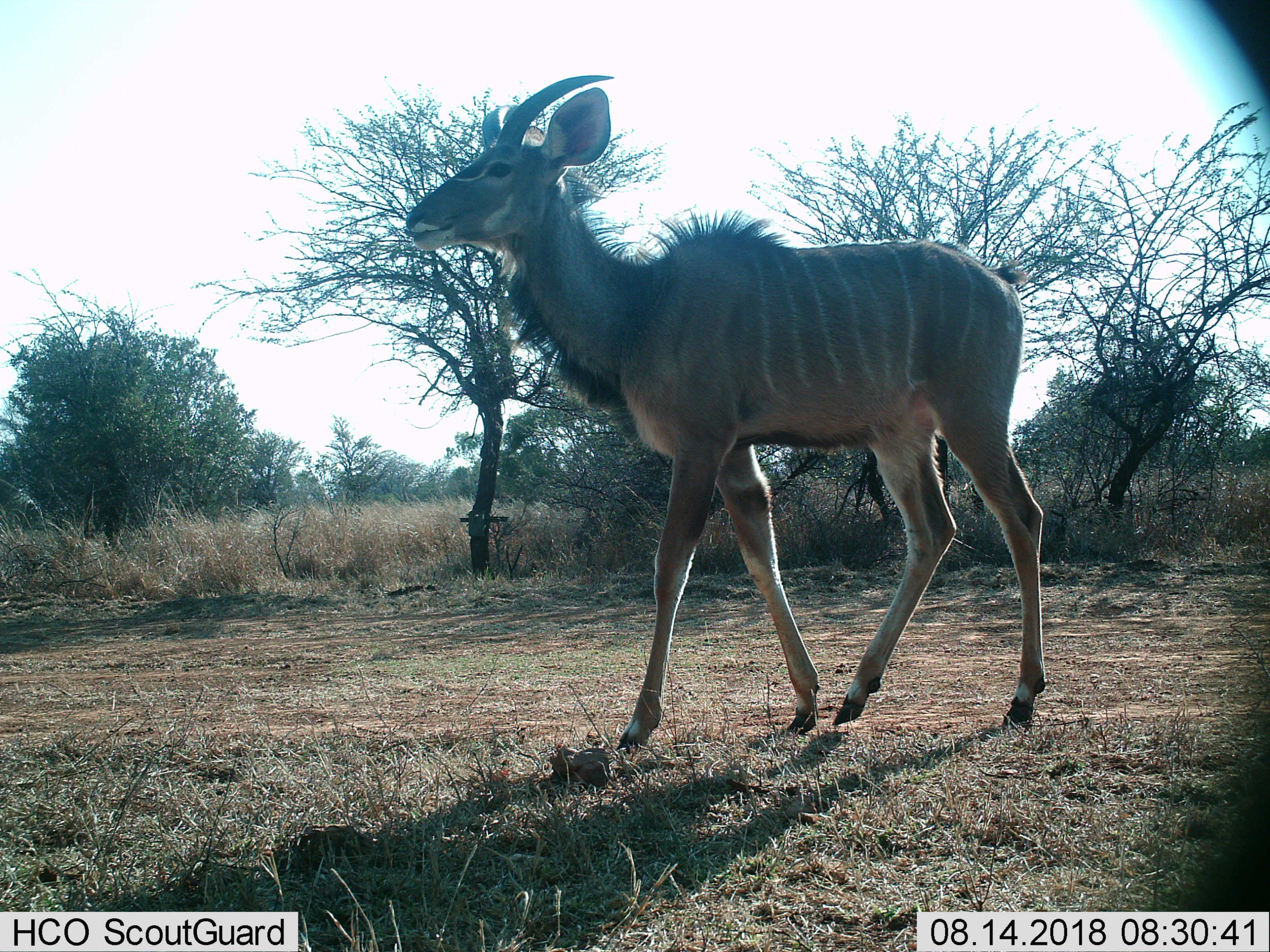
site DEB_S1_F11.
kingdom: Animalia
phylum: Chordata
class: Mammalia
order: Artiodactyla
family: Bovidae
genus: Tragelaphus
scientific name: Tragelaphus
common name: kudu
Kudu (Tragelaphus), count 1. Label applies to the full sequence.